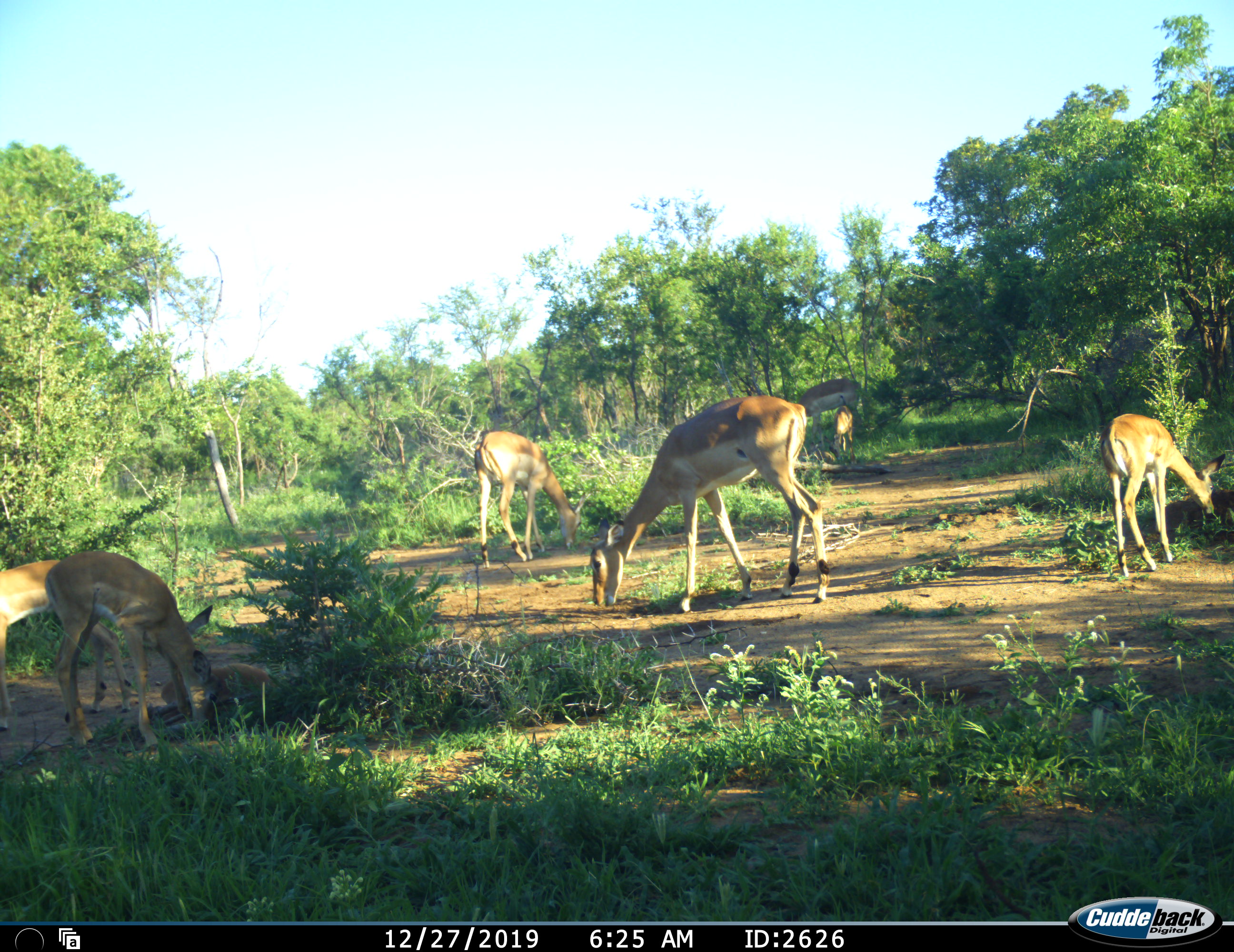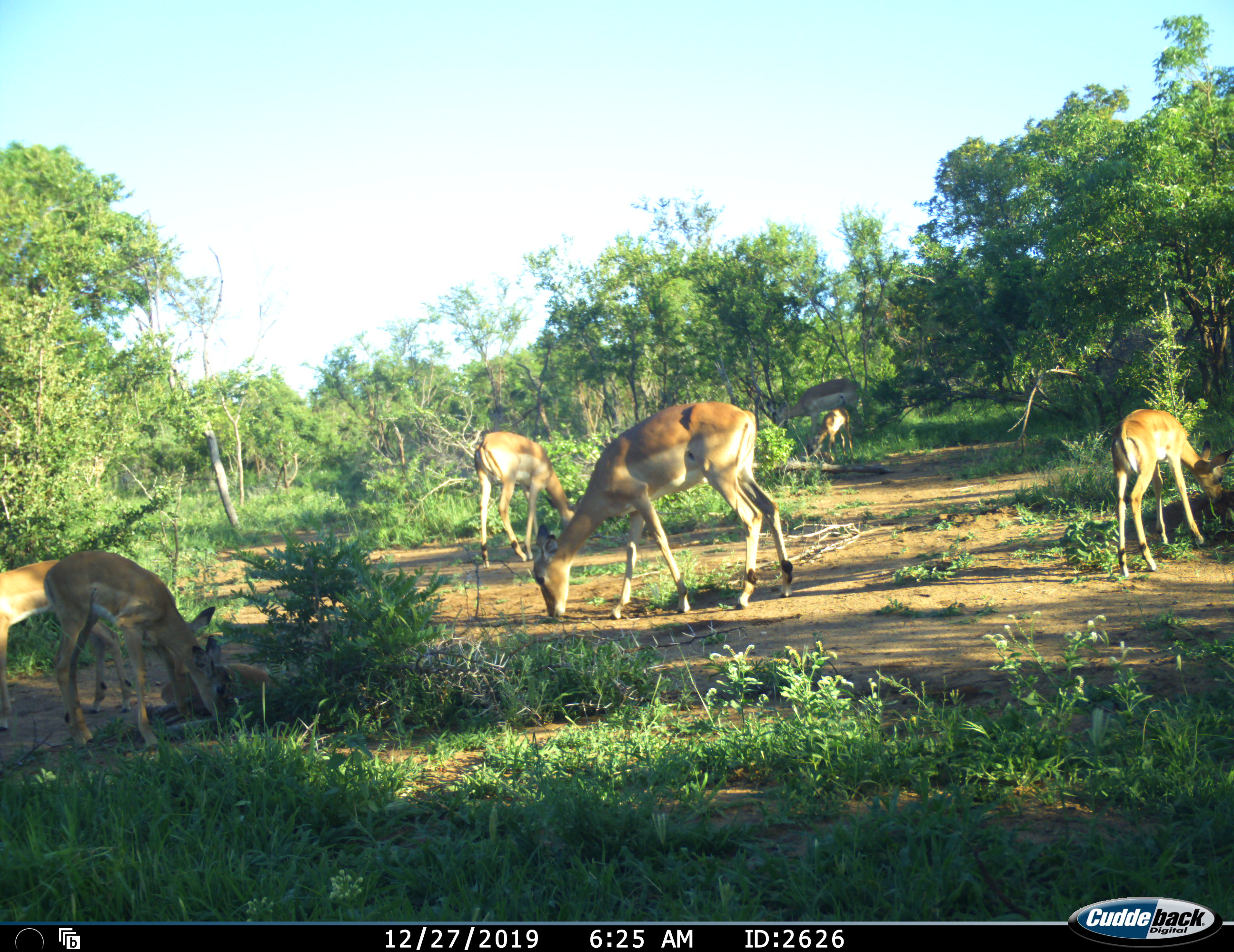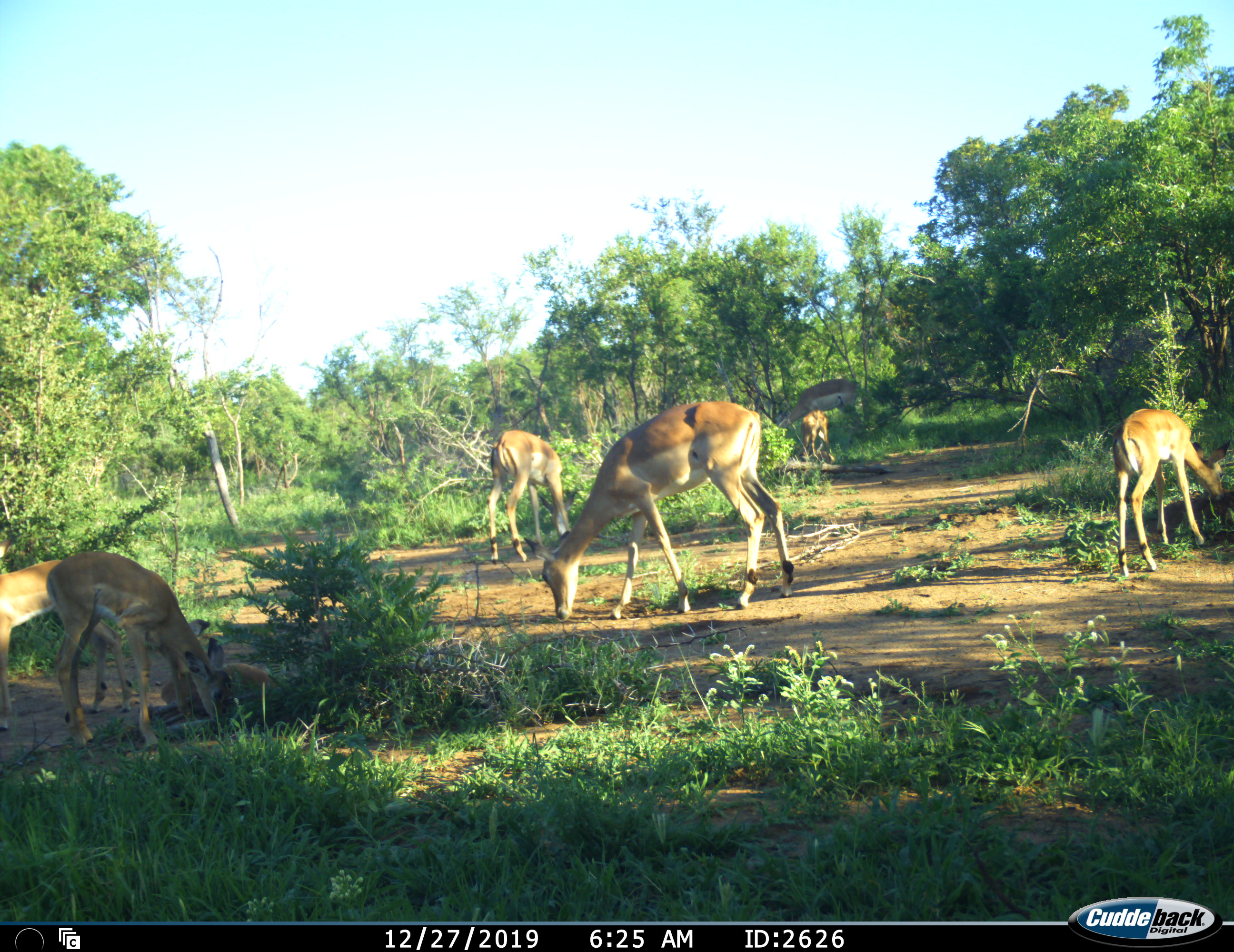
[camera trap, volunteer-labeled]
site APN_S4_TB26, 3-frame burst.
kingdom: Animalia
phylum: Chordata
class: Mammalia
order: Artiodactyla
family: Bovidae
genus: Aepyceros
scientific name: Aepyceros melampus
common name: impala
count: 7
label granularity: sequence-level